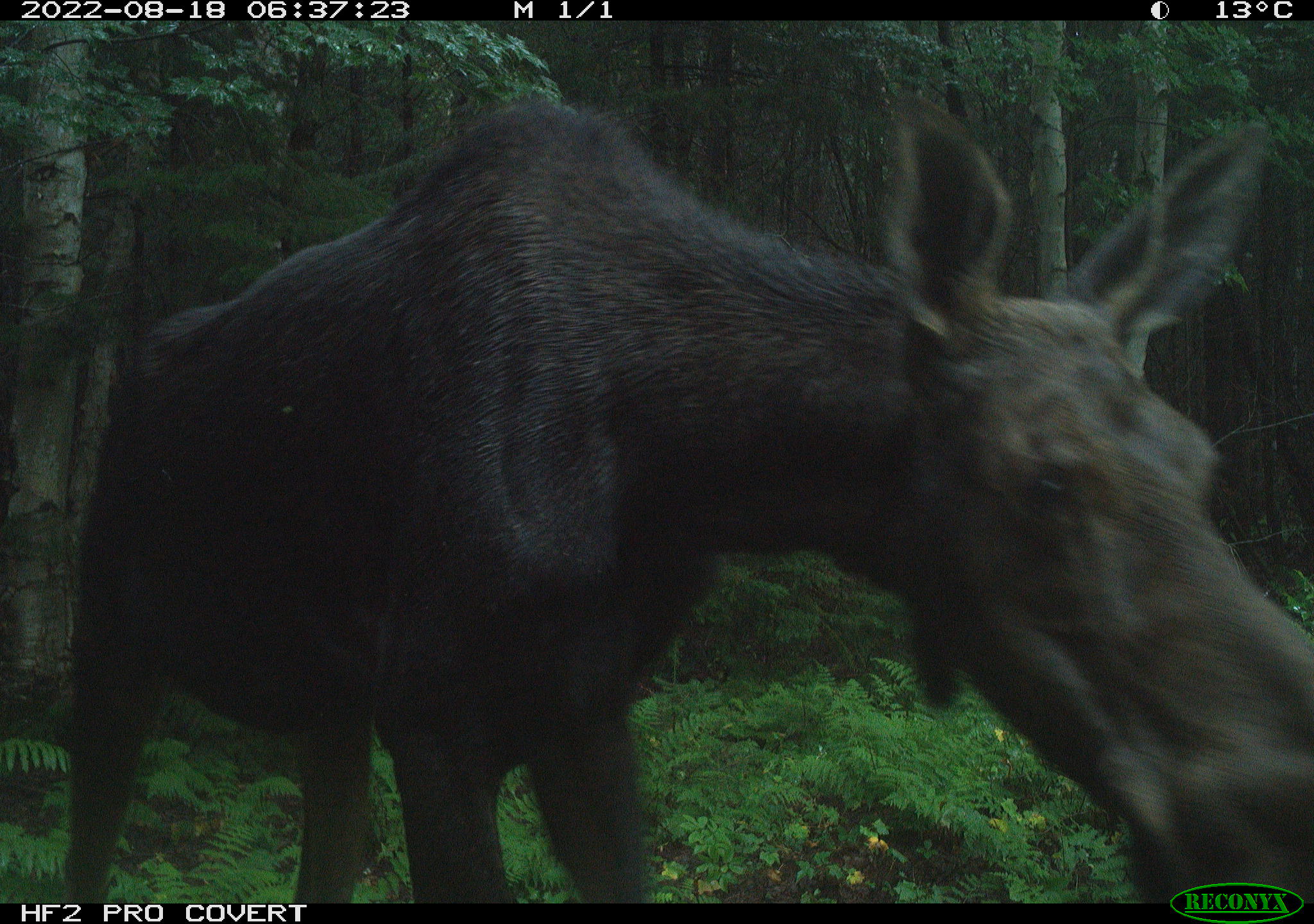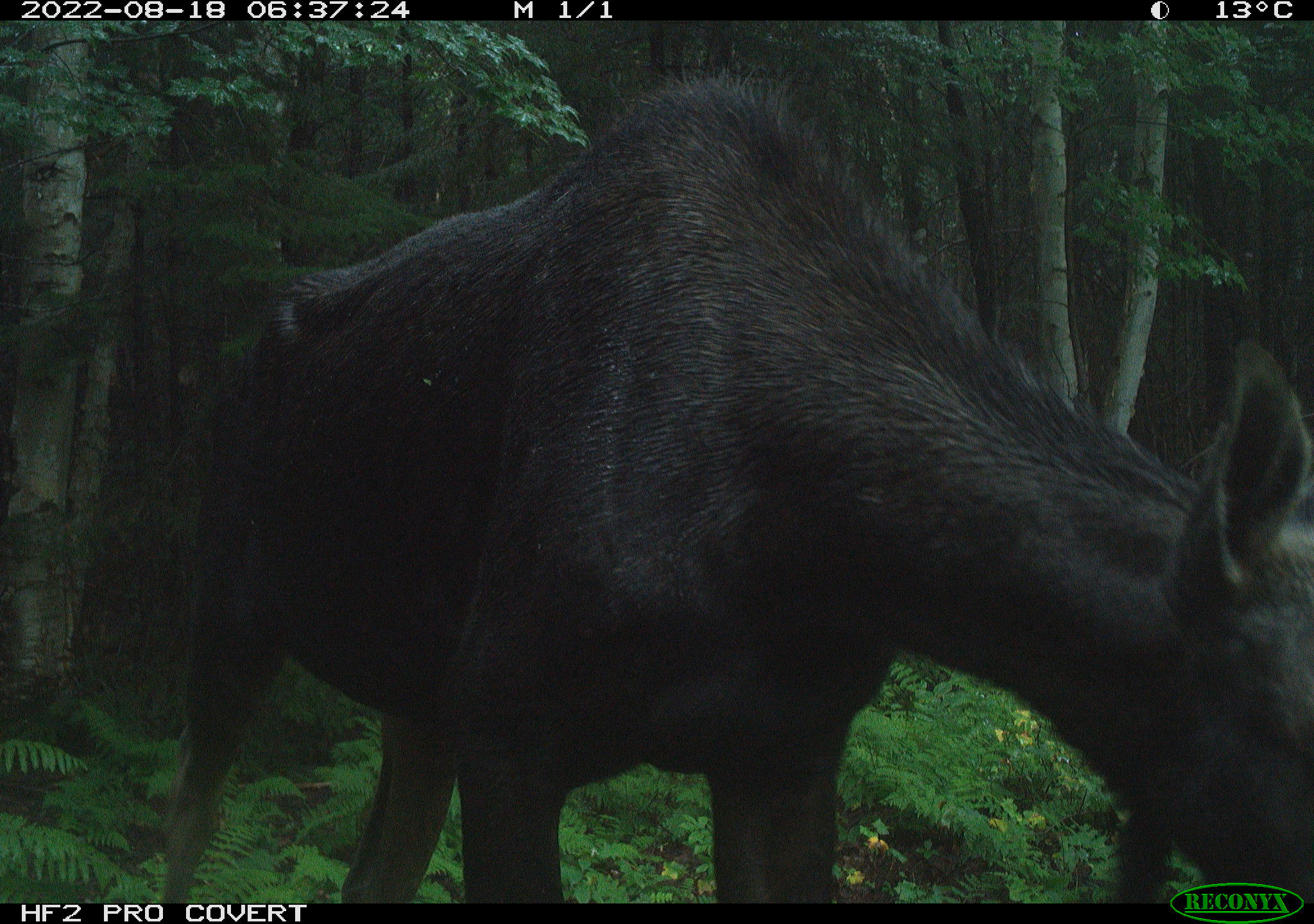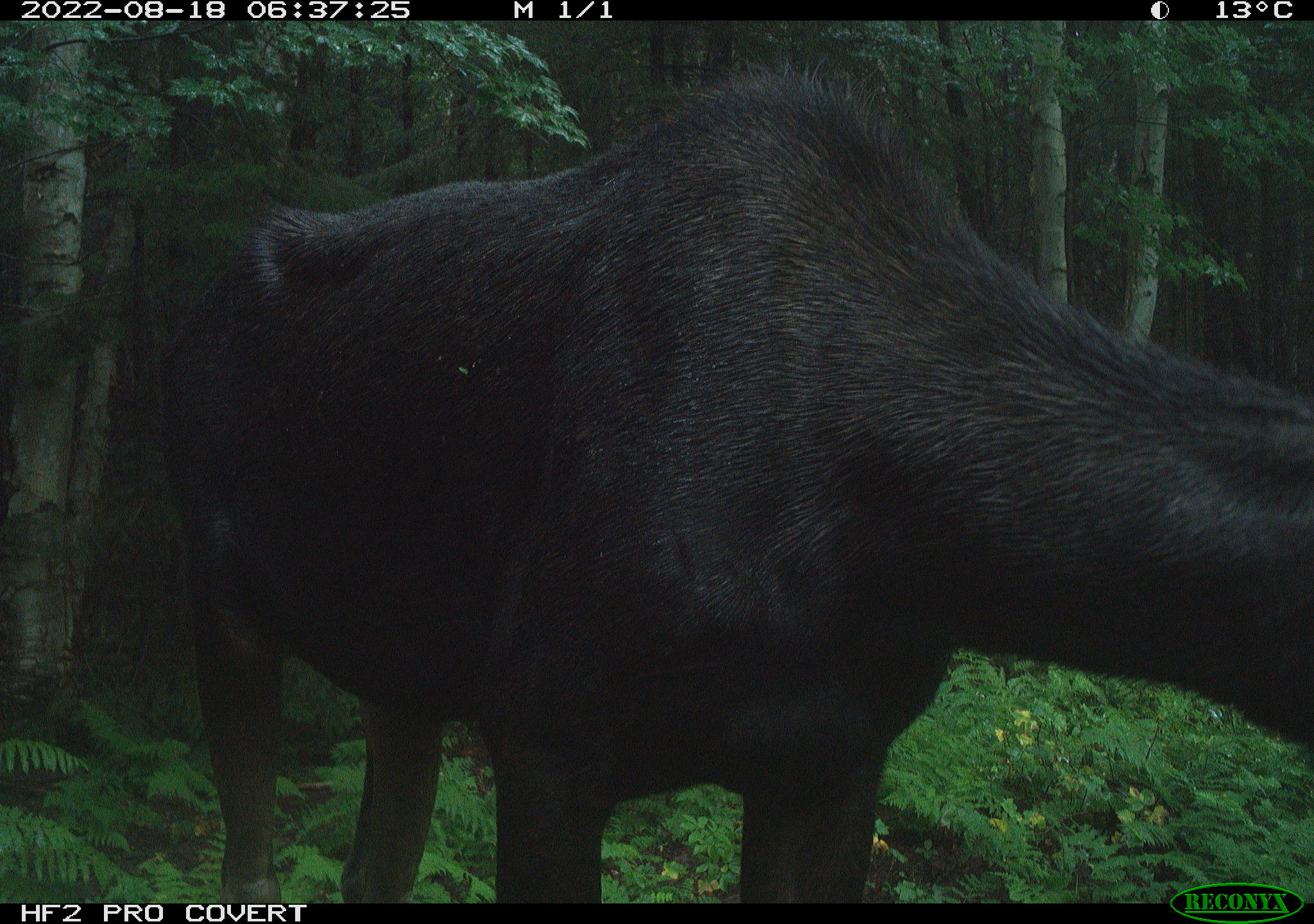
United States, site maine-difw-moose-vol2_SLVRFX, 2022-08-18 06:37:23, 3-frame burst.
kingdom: Animalia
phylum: Chordata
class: Mammalia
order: Artiodactyla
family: Cervidae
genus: Alces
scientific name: Alces alces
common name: moose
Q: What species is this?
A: Moose (Alces alces).